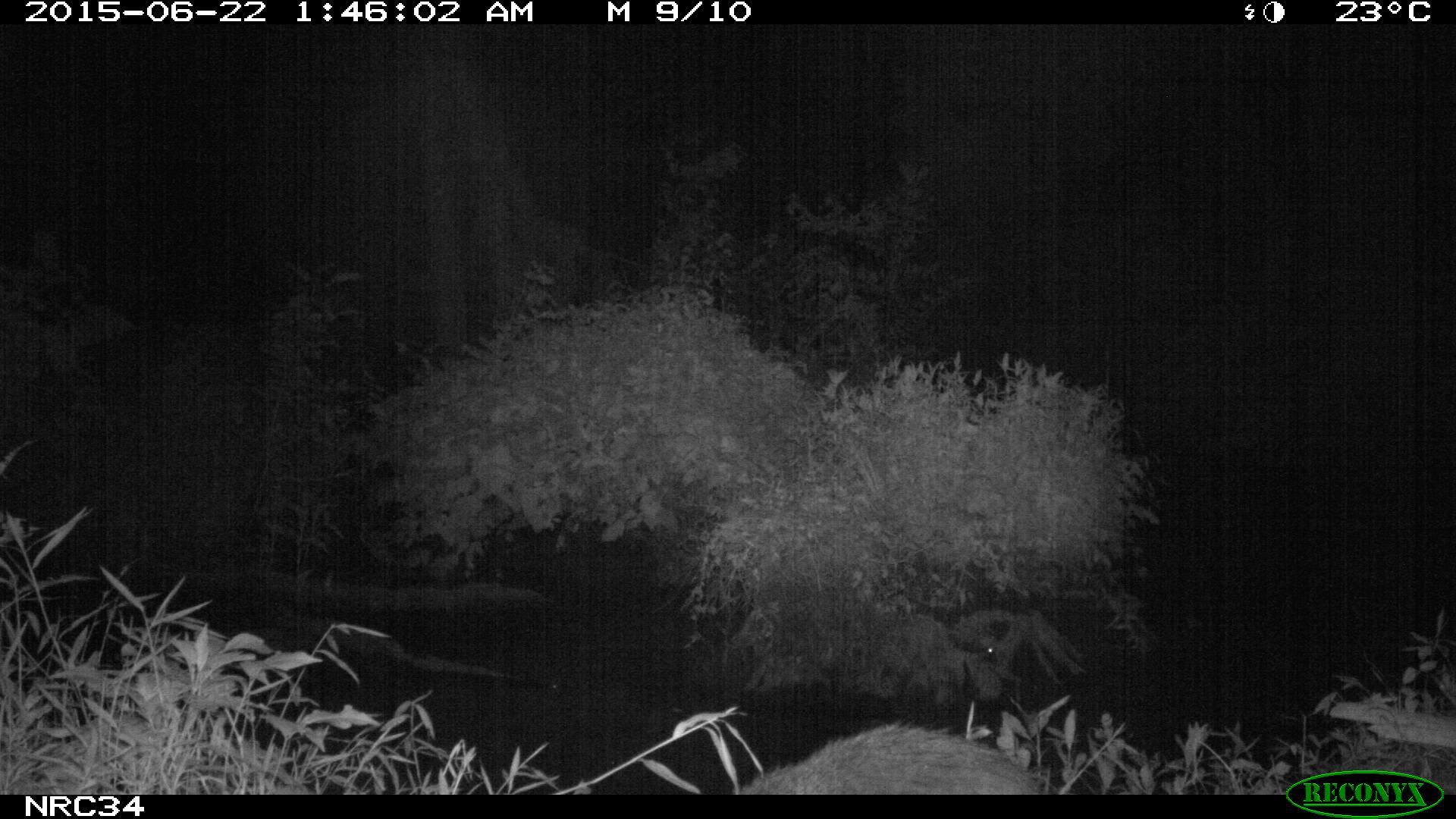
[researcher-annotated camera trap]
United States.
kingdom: Animalia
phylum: Chordata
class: Mammalia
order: Carnivora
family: Procyonidae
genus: Procyon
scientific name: Procyon lotor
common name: northern raccoon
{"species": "Northern Raccoon (Procyon lotor)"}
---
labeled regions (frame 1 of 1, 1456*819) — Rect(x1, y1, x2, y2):
Northern Raccoon: Rect(730, 717, 1051, 800)